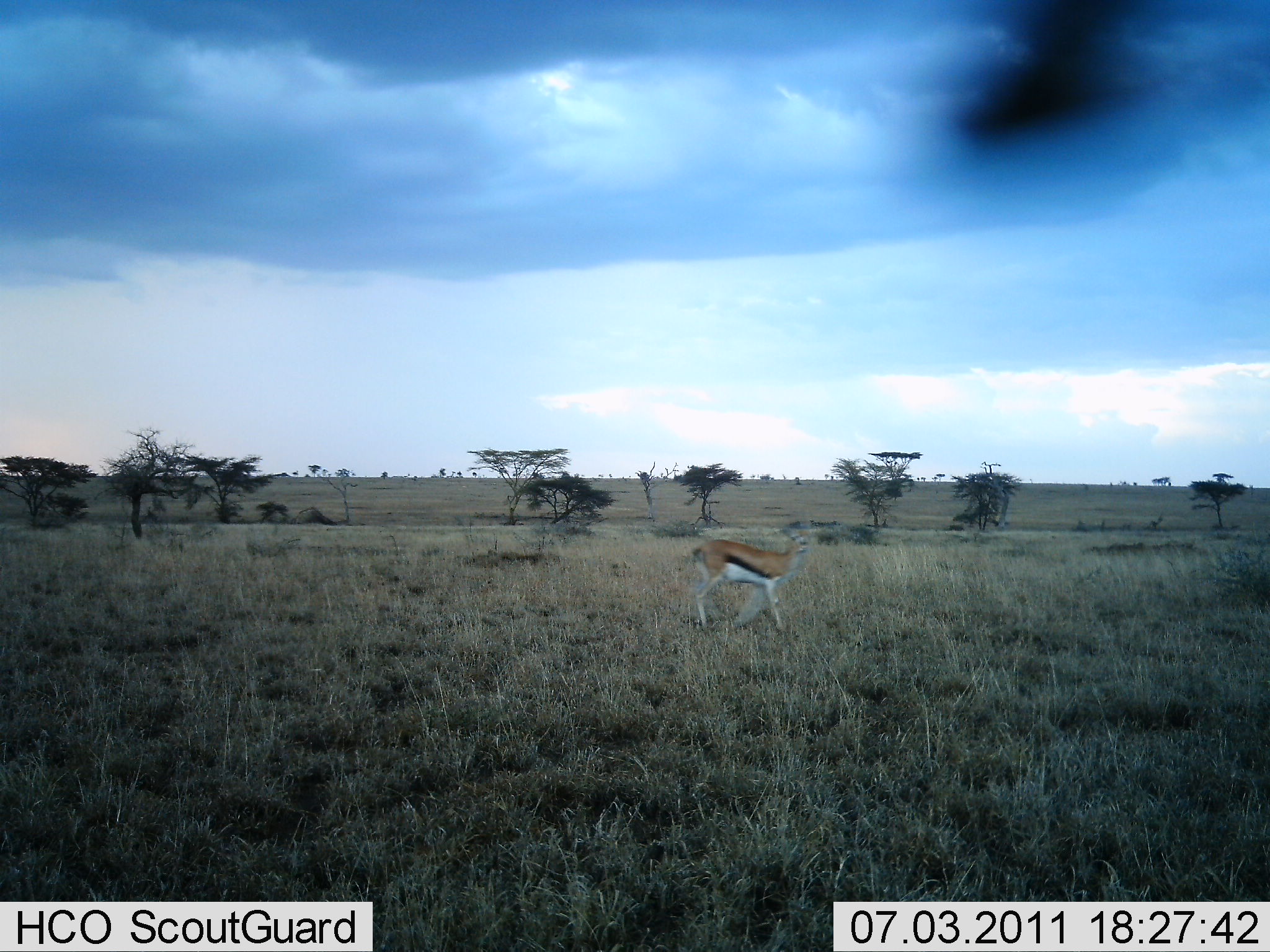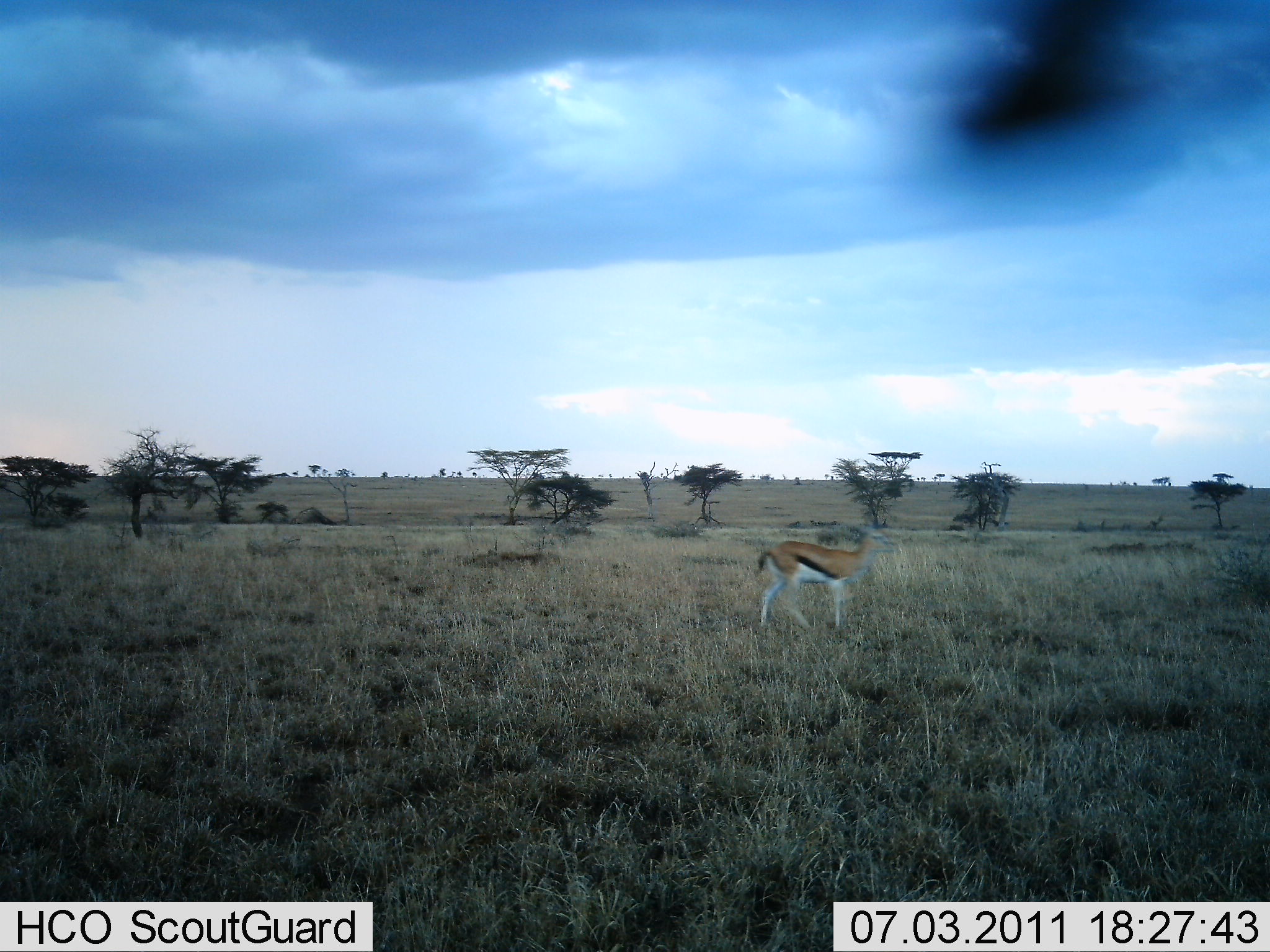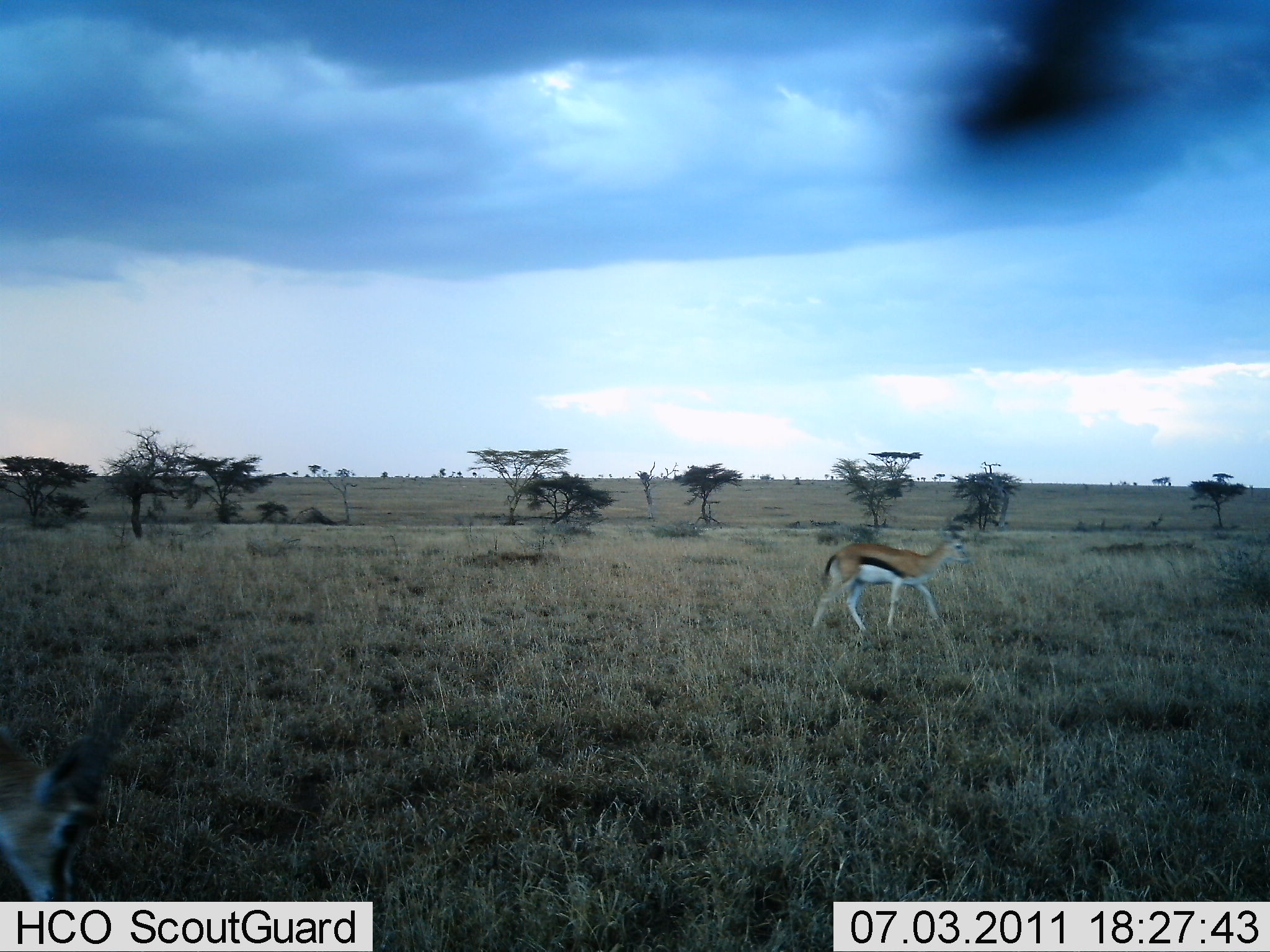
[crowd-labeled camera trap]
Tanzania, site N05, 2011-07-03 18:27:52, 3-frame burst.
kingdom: Animalia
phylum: Chordata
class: Mammalia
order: Artiodactyla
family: Bovidae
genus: Eudorcas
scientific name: Eudorcas thomsonii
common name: thomson's gazelle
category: gazellethomsons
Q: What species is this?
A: Gazellethomsons (thomson's gazelle) (Eudorcas thomsonii).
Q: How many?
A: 2.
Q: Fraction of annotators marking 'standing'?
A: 8%.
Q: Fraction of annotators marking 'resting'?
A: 0%.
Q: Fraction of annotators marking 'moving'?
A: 92%.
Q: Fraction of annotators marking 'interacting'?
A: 0%.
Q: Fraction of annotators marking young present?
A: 0%.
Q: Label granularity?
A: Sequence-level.